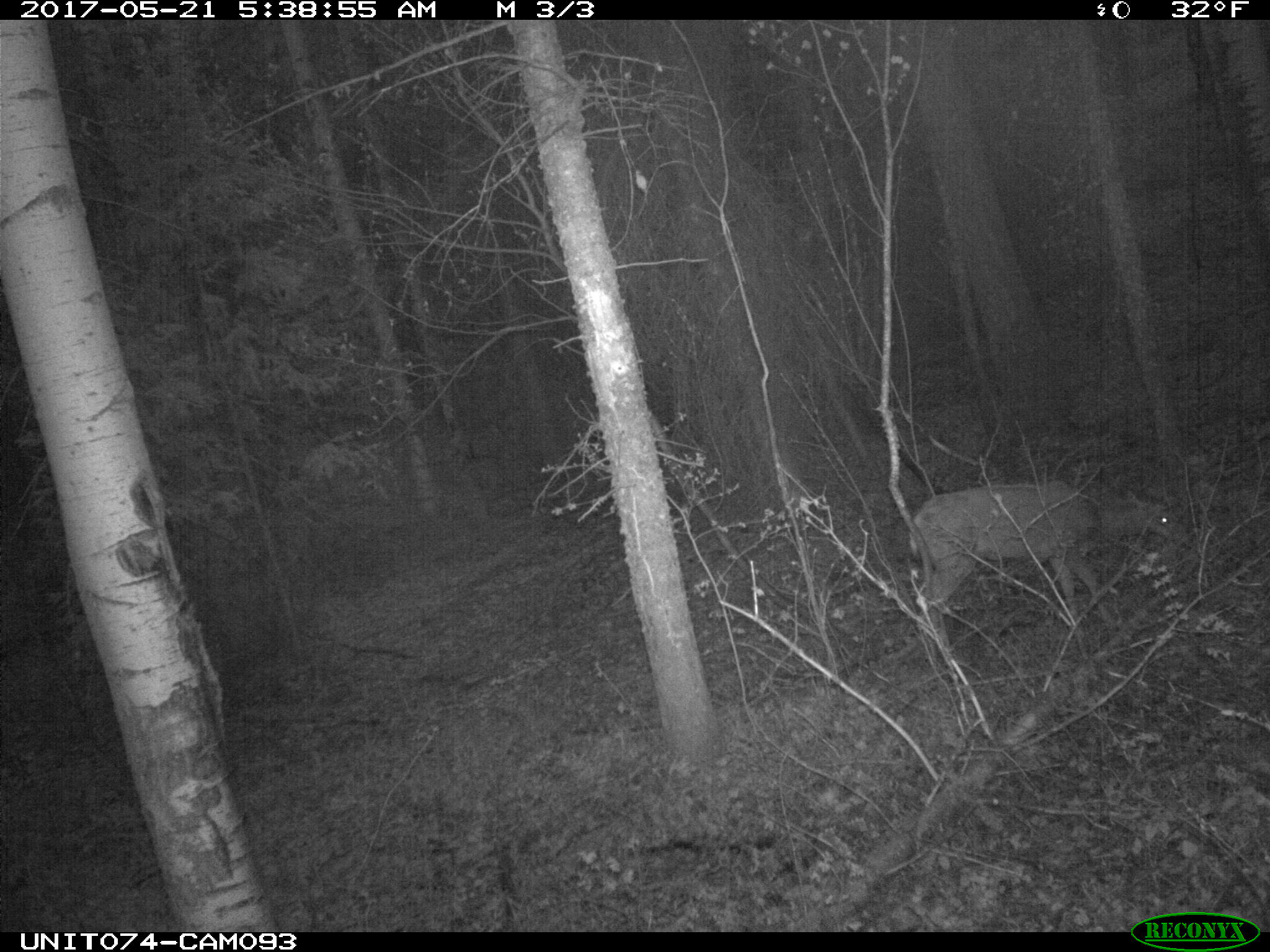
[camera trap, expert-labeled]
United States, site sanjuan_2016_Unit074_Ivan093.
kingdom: Animalia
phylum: Chordata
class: Mammalia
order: Artiodactyla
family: Cervidae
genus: Odocoileus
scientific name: Odocoileus hemionus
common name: mule deer